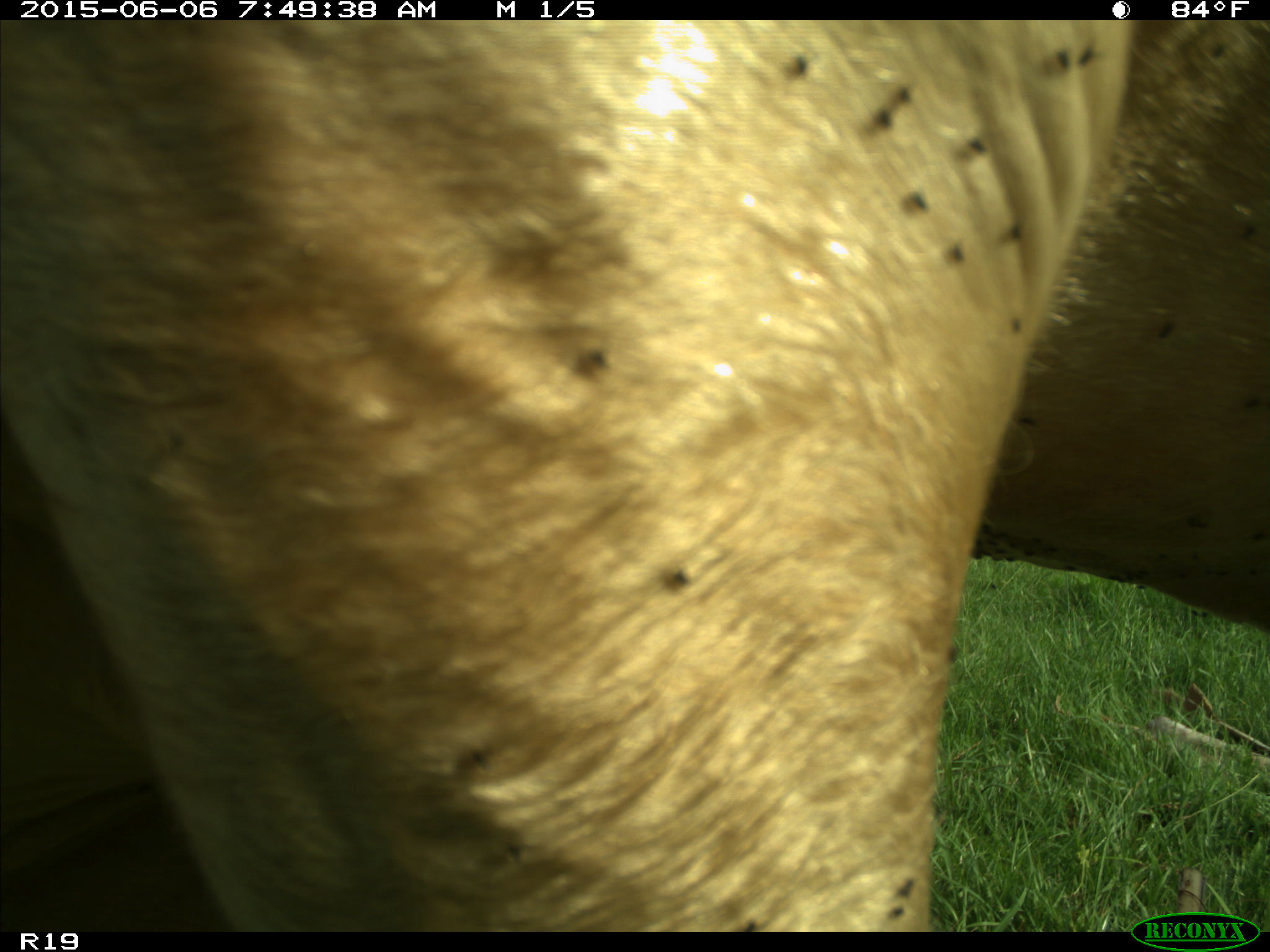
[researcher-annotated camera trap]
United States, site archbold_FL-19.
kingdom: Animalia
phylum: Chordata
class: Mammalia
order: Artiodactyla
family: Bovidae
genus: Bos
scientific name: Bos taurus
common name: domestic cow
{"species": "Bos taurus (domestic cow)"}